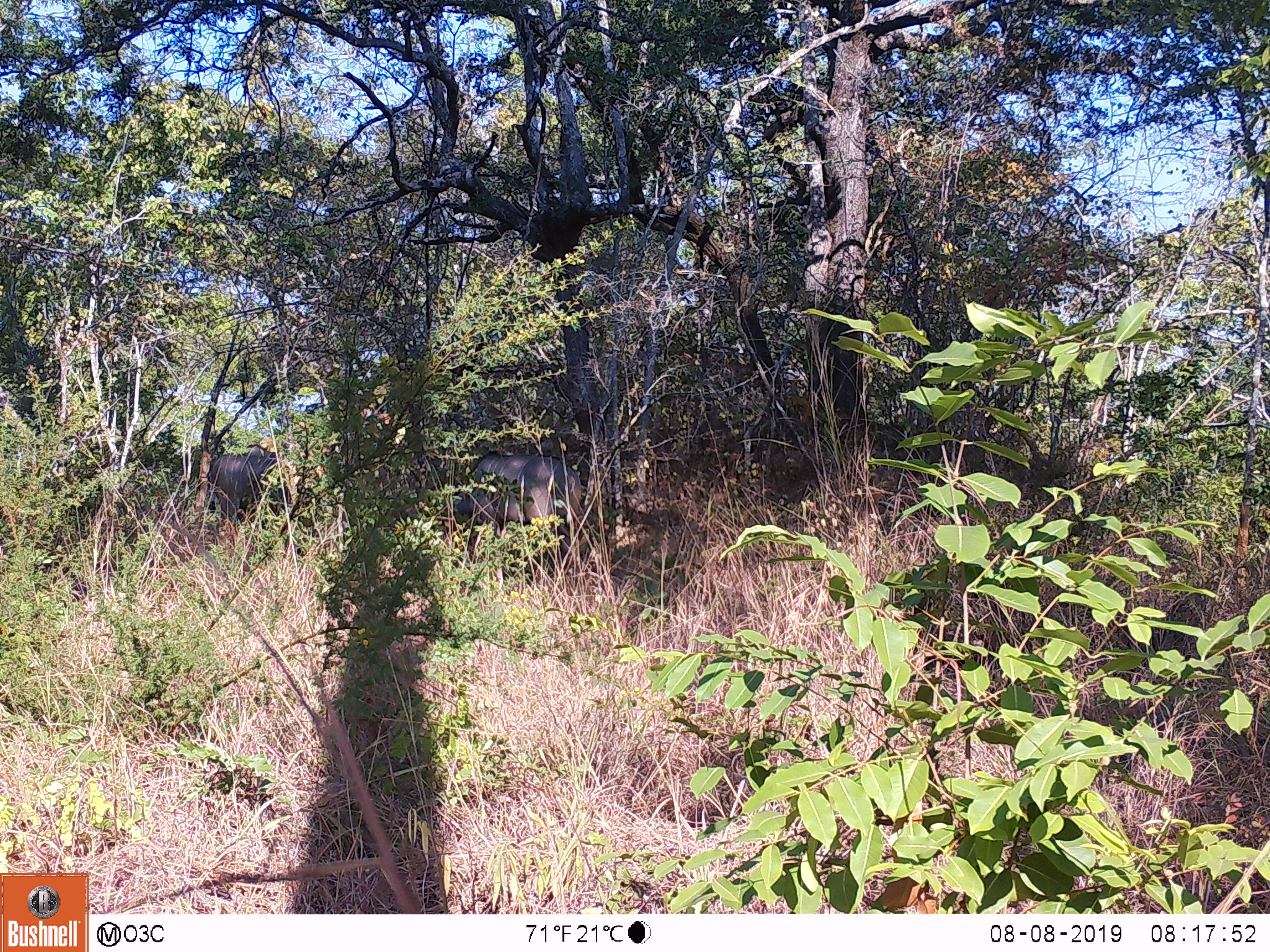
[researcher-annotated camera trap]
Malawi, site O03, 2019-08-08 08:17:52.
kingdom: Animalia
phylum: Chordata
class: Mammalia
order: Artiodactyla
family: Bovidae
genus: Tragelaphus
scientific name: Tragelaphus strepsiceros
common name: greater kudu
Greater kudu (Tragelaphus strepsiceros), count 2.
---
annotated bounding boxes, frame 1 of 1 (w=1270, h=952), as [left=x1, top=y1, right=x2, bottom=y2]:
greater kudu: [left=153, top=421, right=310, bottom=564]; [left=438, top=434, right=609, bottom=562]